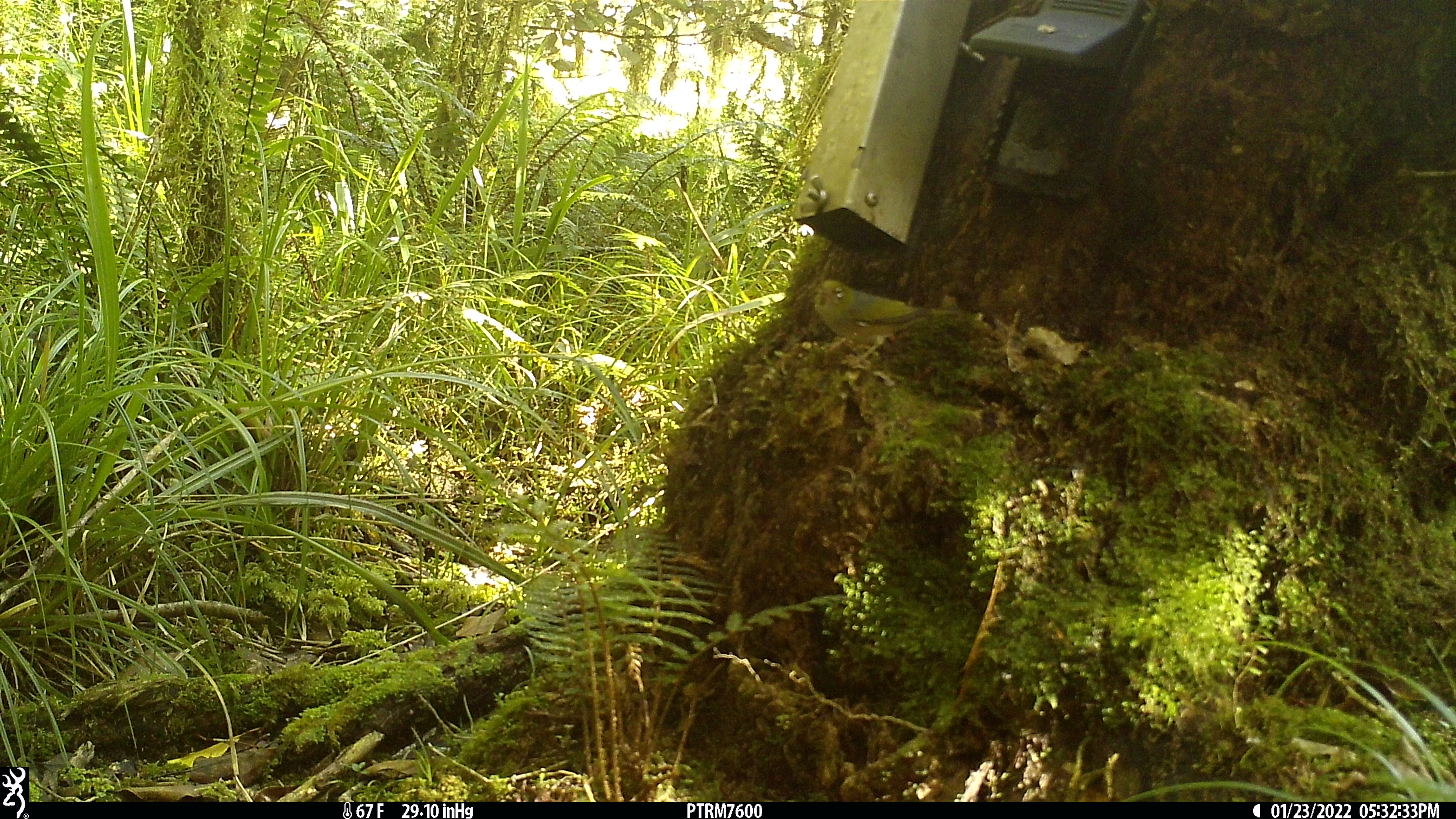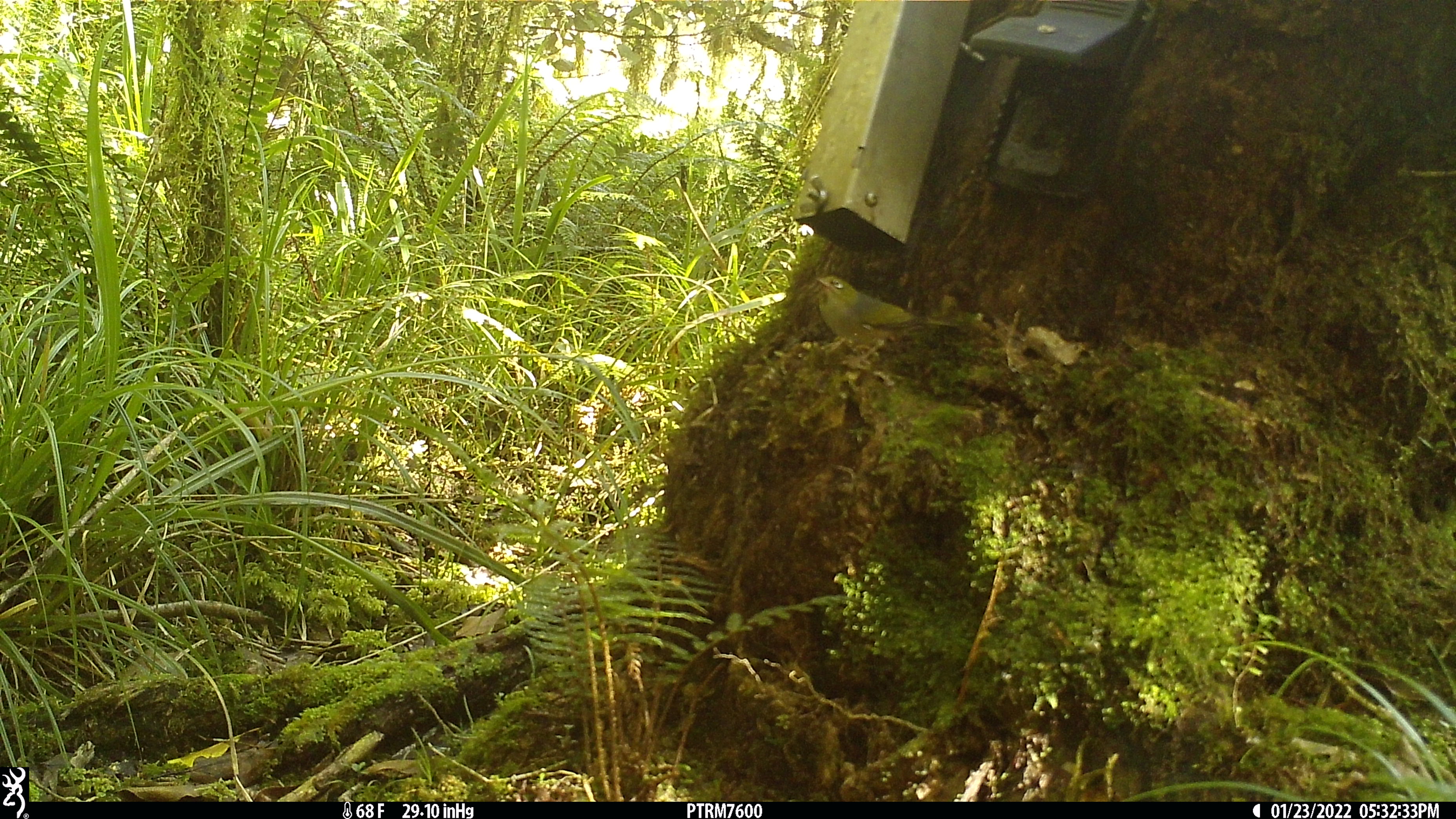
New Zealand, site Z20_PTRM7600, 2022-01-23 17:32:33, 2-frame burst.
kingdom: Animalia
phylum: Chordata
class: Aves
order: Passeriformes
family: Zosteropidae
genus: Zosterops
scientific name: Zosterops lateralis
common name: silvereye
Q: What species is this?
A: Silvereye (Zosterops lateralis).